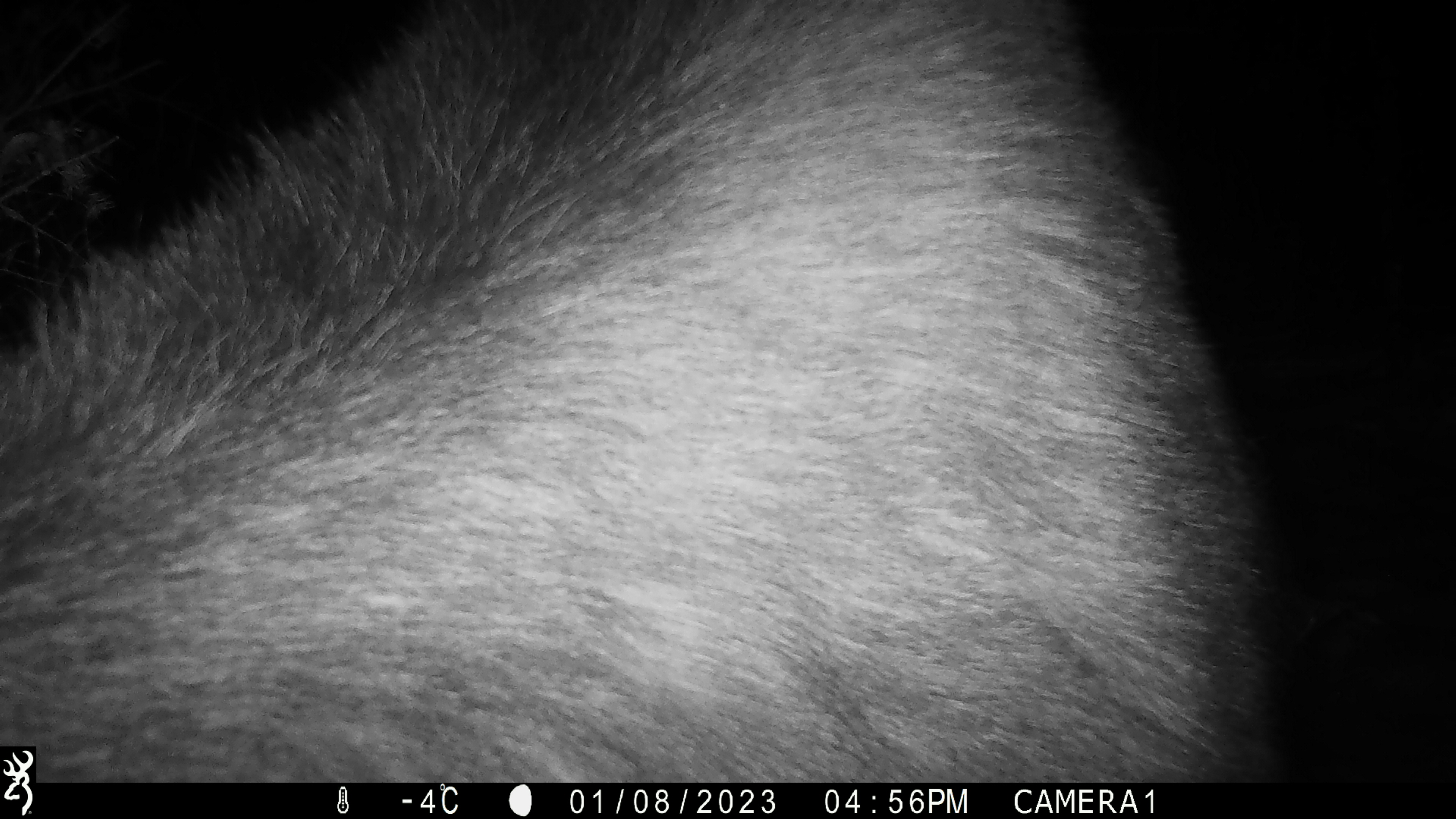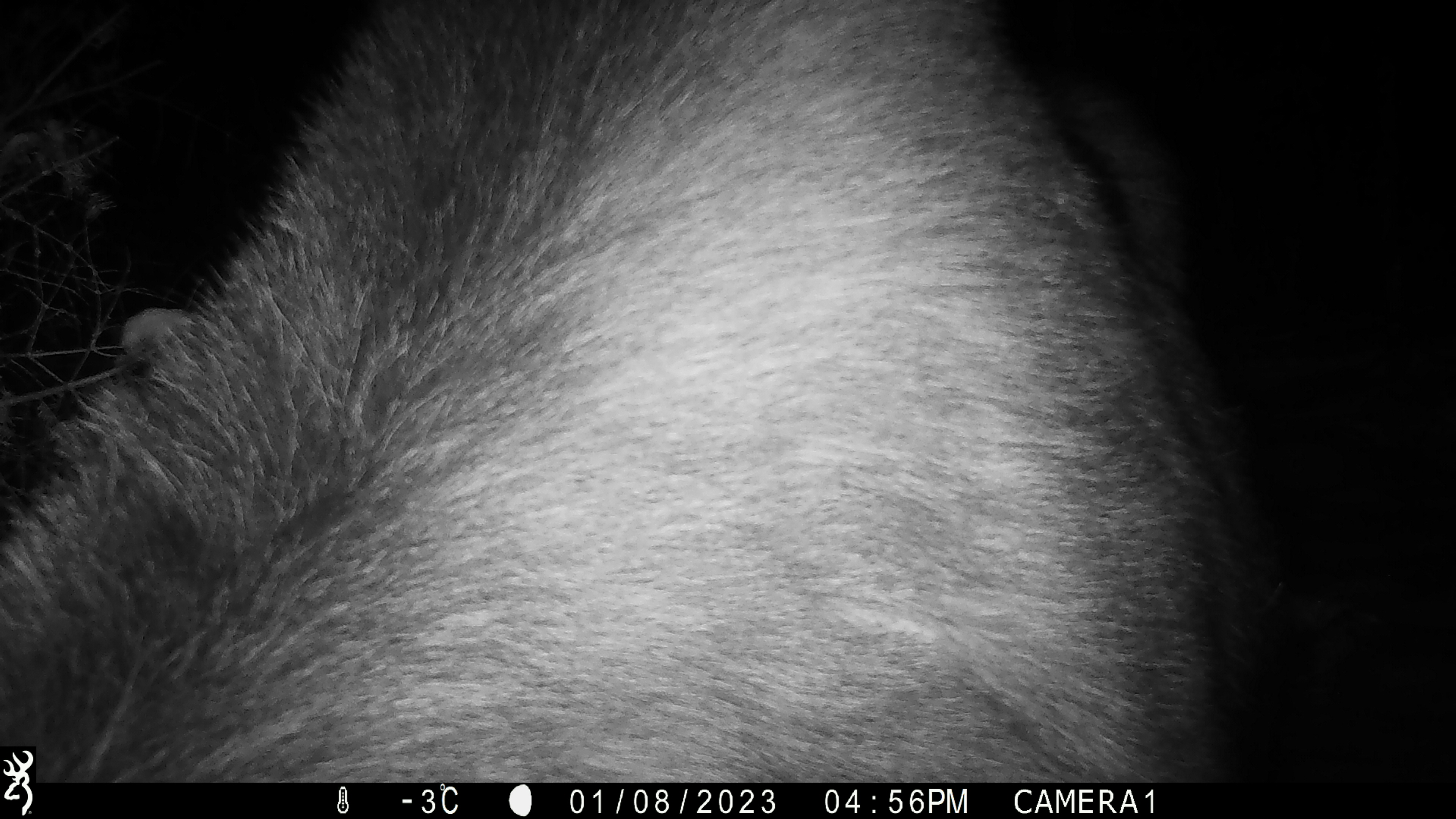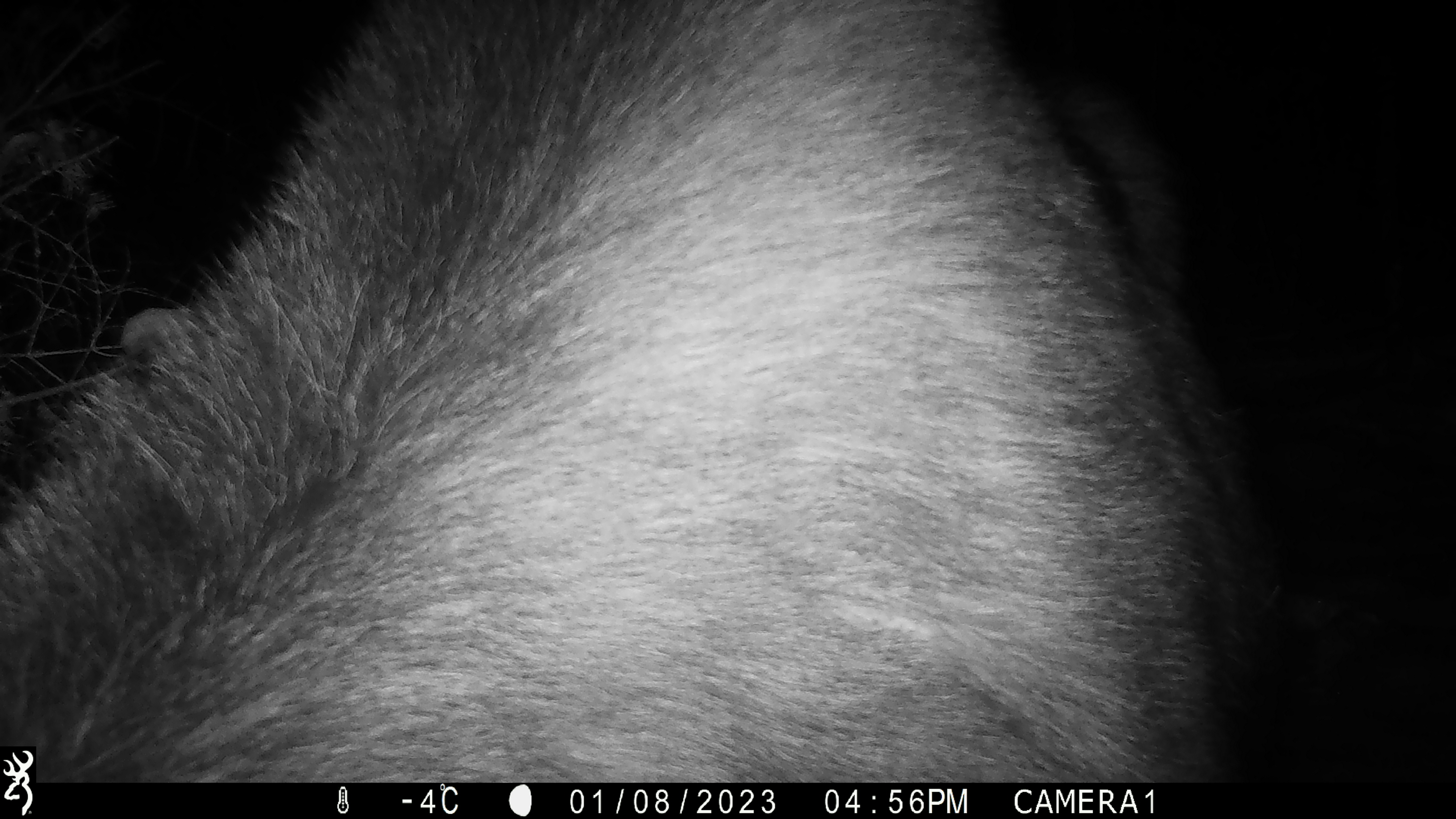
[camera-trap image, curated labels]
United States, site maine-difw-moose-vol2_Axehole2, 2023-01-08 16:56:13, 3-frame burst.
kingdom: Animalia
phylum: Chordata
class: Mammalia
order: Artiodactyla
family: Cervidae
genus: Alces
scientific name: Alces alces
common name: moose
Moose (Alces alces).